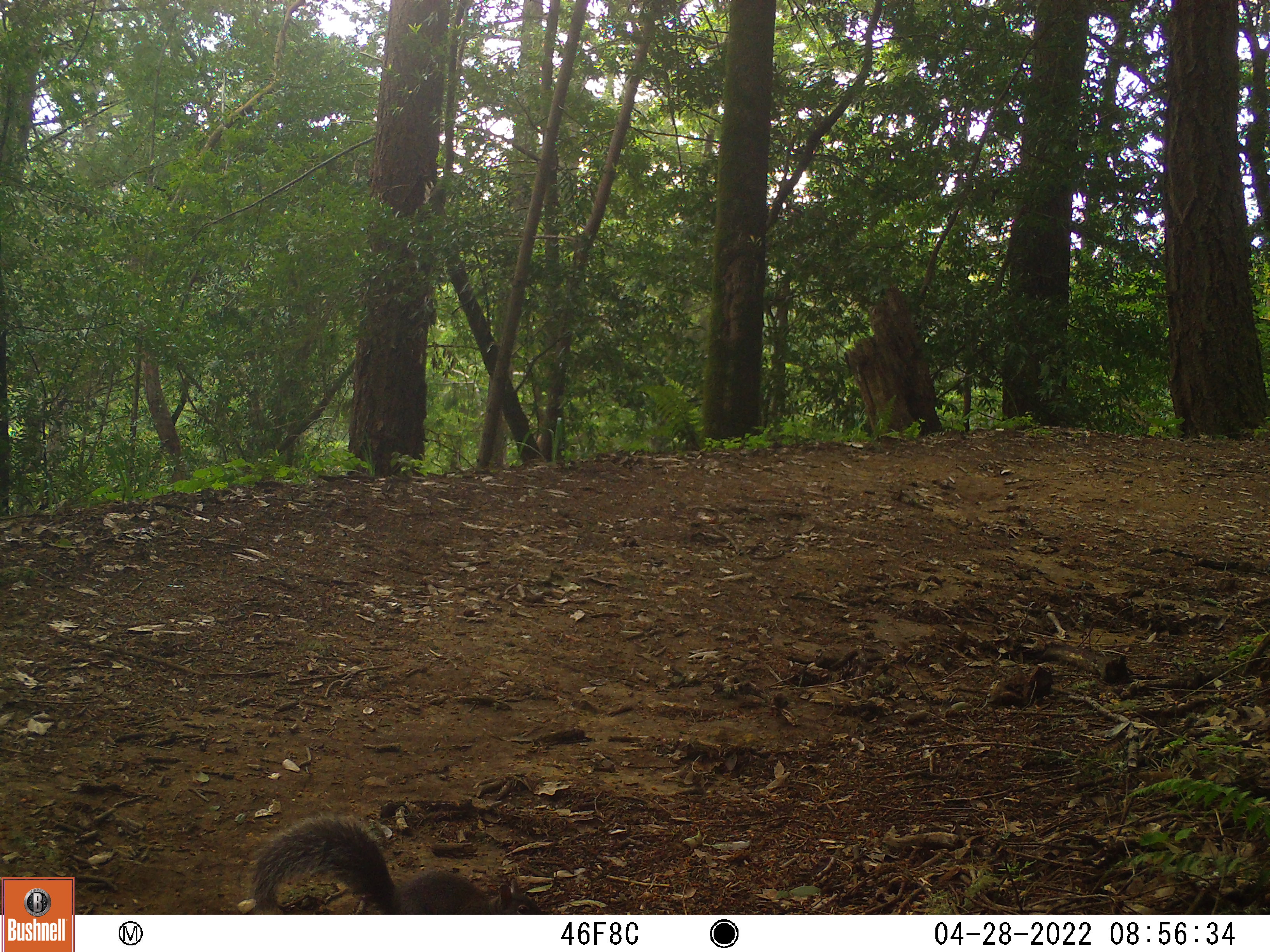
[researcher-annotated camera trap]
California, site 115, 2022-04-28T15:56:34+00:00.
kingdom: Animalia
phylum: Chordata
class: Mammalia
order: Rodentia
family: Sciuridae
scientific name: Sciuridae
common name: squirrel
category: unknown squirrel